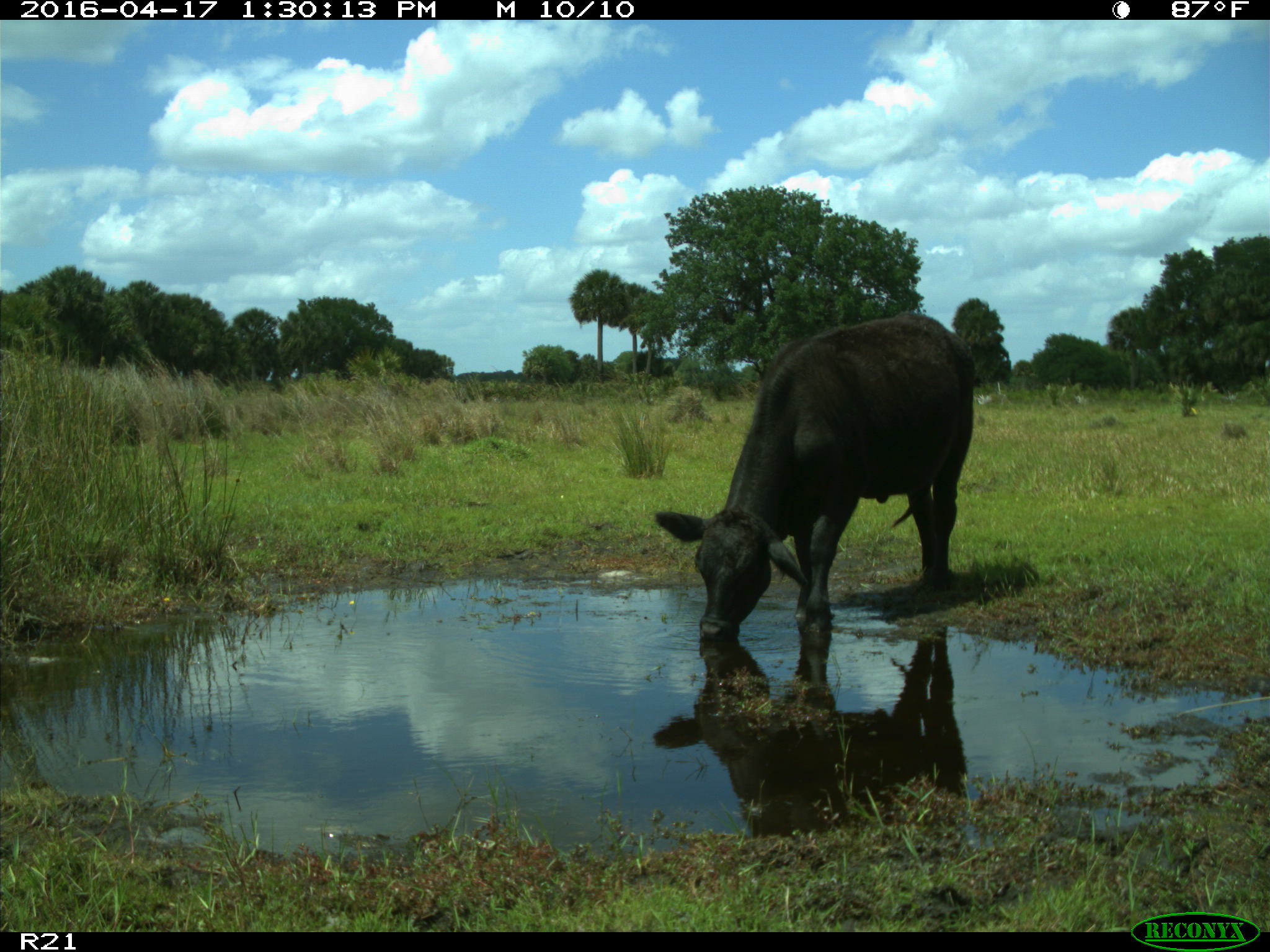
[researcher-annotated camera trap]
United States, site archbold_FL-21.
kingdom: Animalia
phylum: Chordata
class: Mammalia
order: Artiodactyla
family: Bovidae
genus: Bos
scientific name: Bos taurus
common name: domestic cow